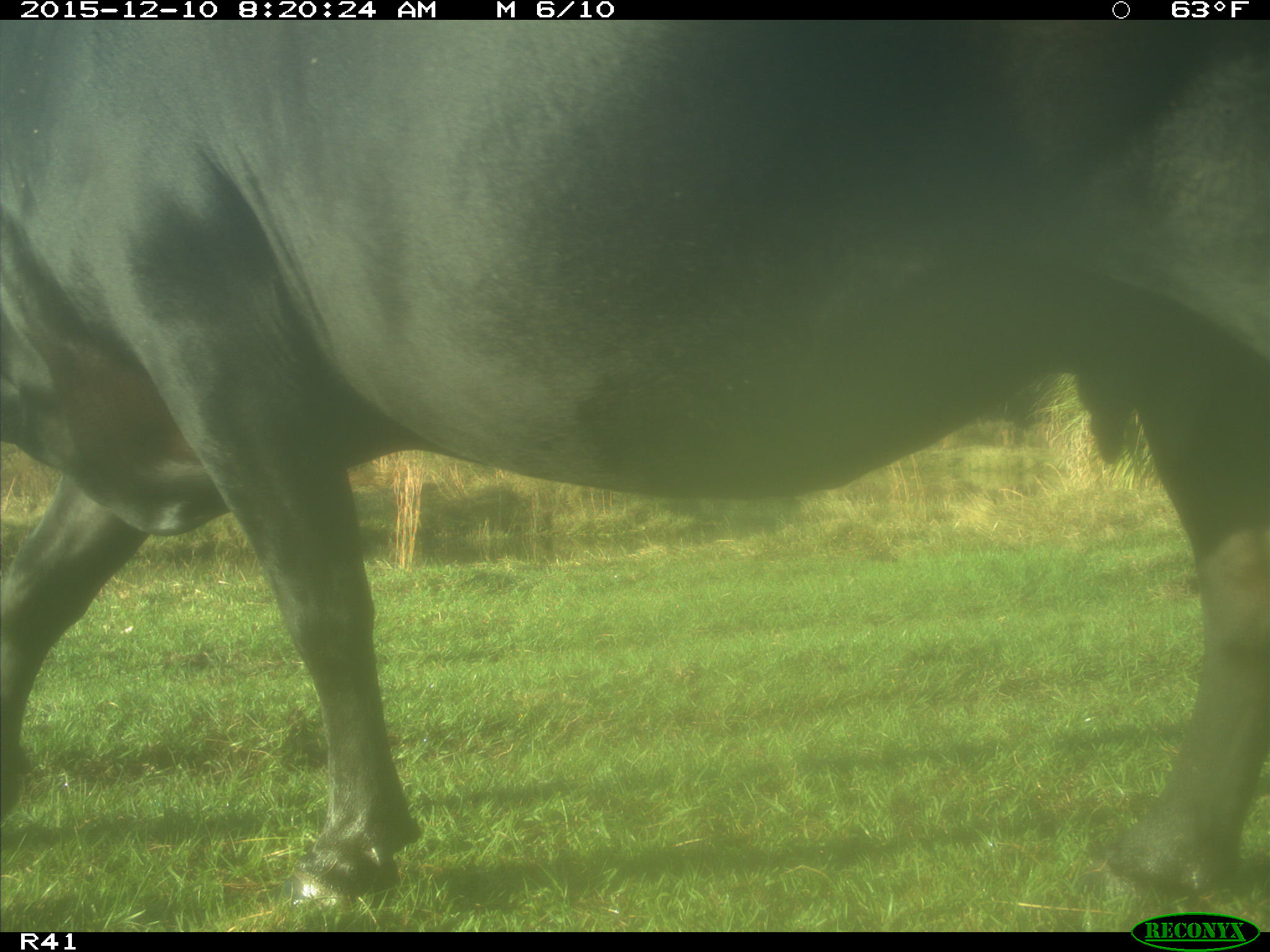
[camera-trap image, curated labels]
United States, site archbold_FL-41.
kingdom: Animalia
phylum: Chordata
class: Mammalia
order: Artiodactyla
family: Bovidae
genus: Bos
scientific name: Bos taurus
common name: domestic cow